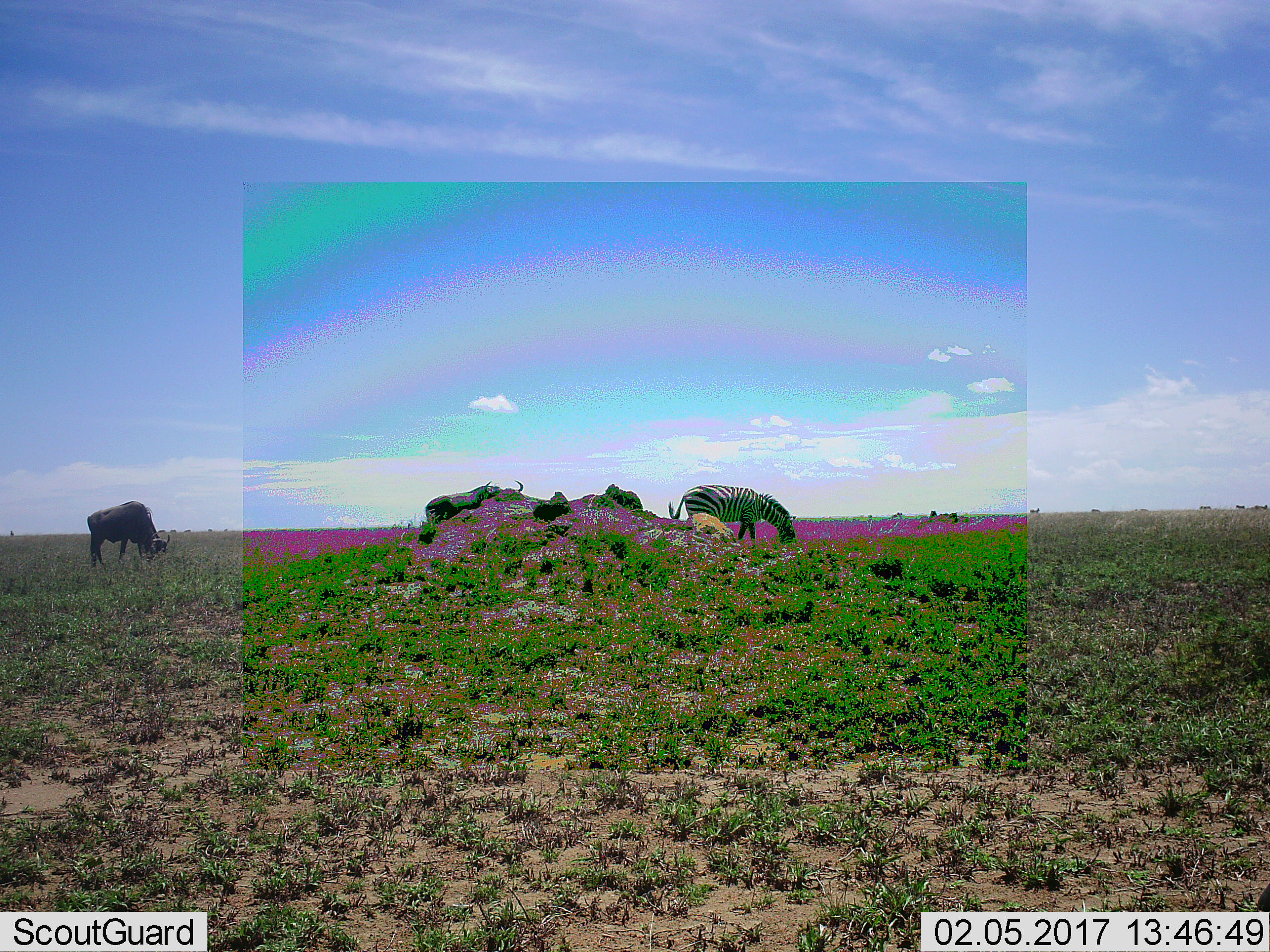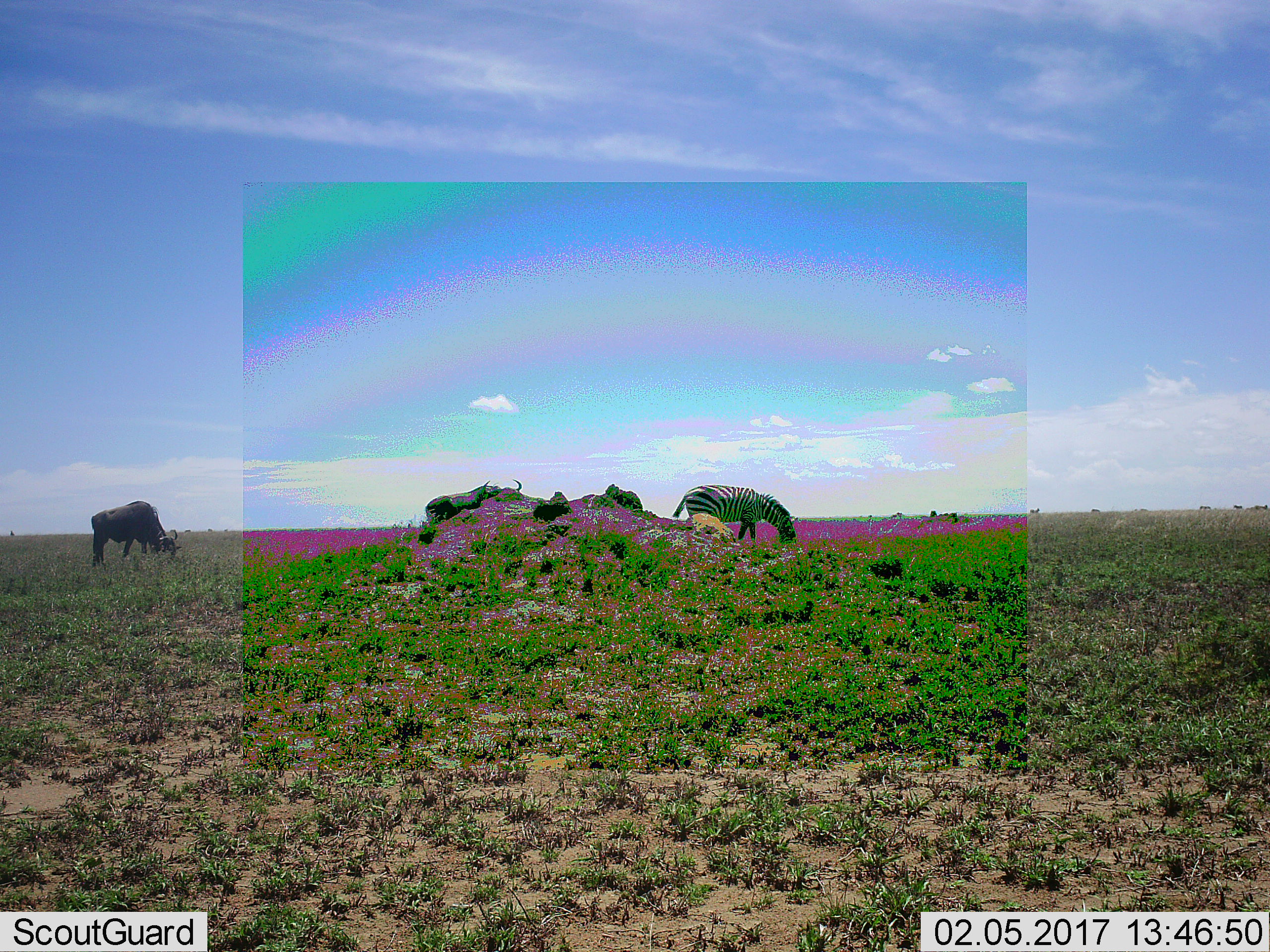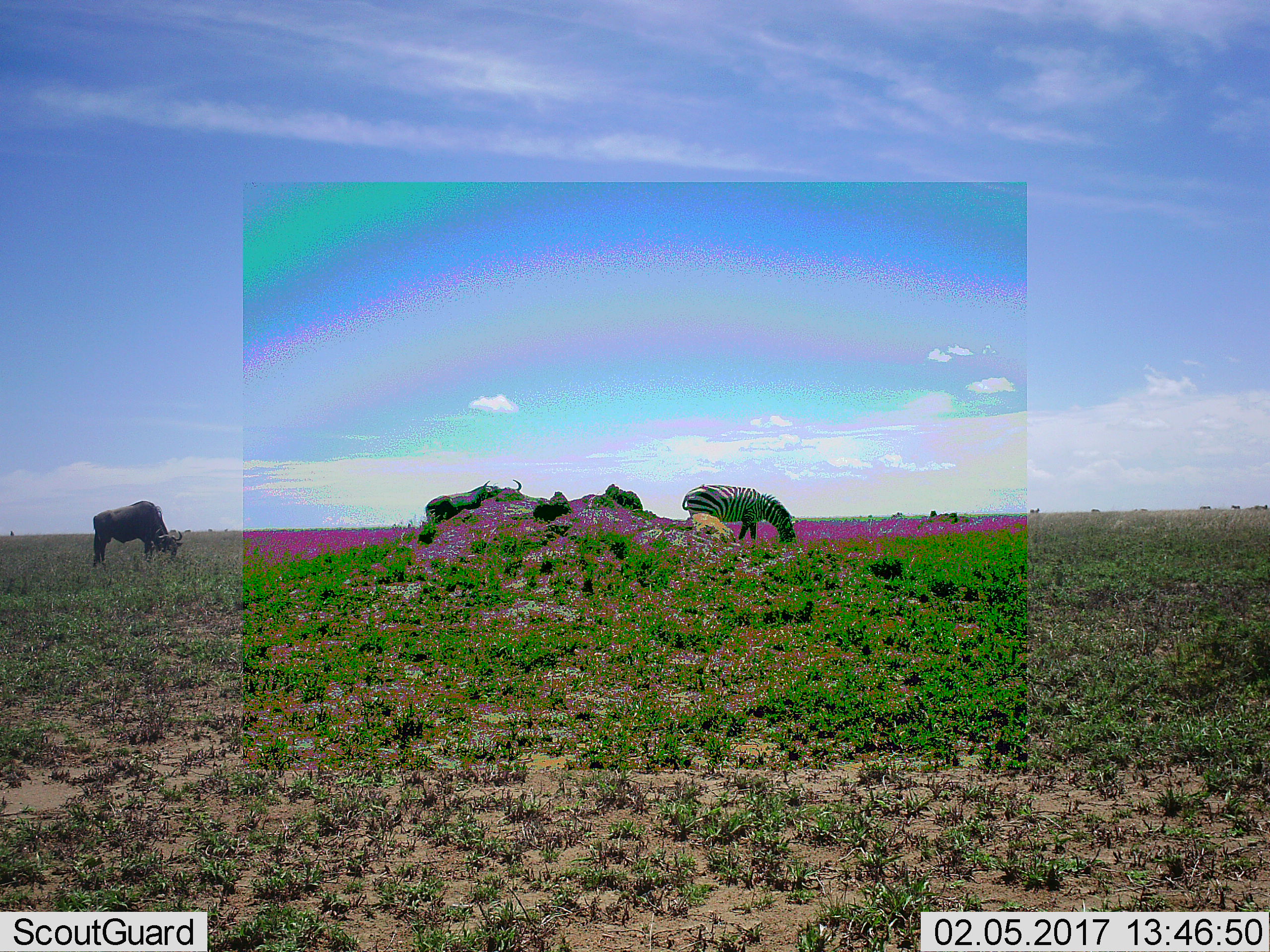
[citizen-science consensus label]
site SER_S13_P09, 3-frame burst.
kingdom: Animalia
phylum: Chordata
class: Mammalia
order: Artiodactyla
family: Bovidae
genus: Connochaetes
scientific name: Connochaetes taurinus taurinus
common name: blue wildebeest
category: wildebeestblue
Wildebeestblue (blue wildebeest) (Connochaetes taurinus taurinus), count 3. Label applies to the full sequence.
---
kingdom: Animalia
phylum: Chordata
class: Mammalia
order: Perissodactyla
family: Equidae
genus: Equus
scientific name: Equus quagga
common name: plains zebra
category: zebraplains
Zebraplains (plains zebra) (Equus quagga), count 1. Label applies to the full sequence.